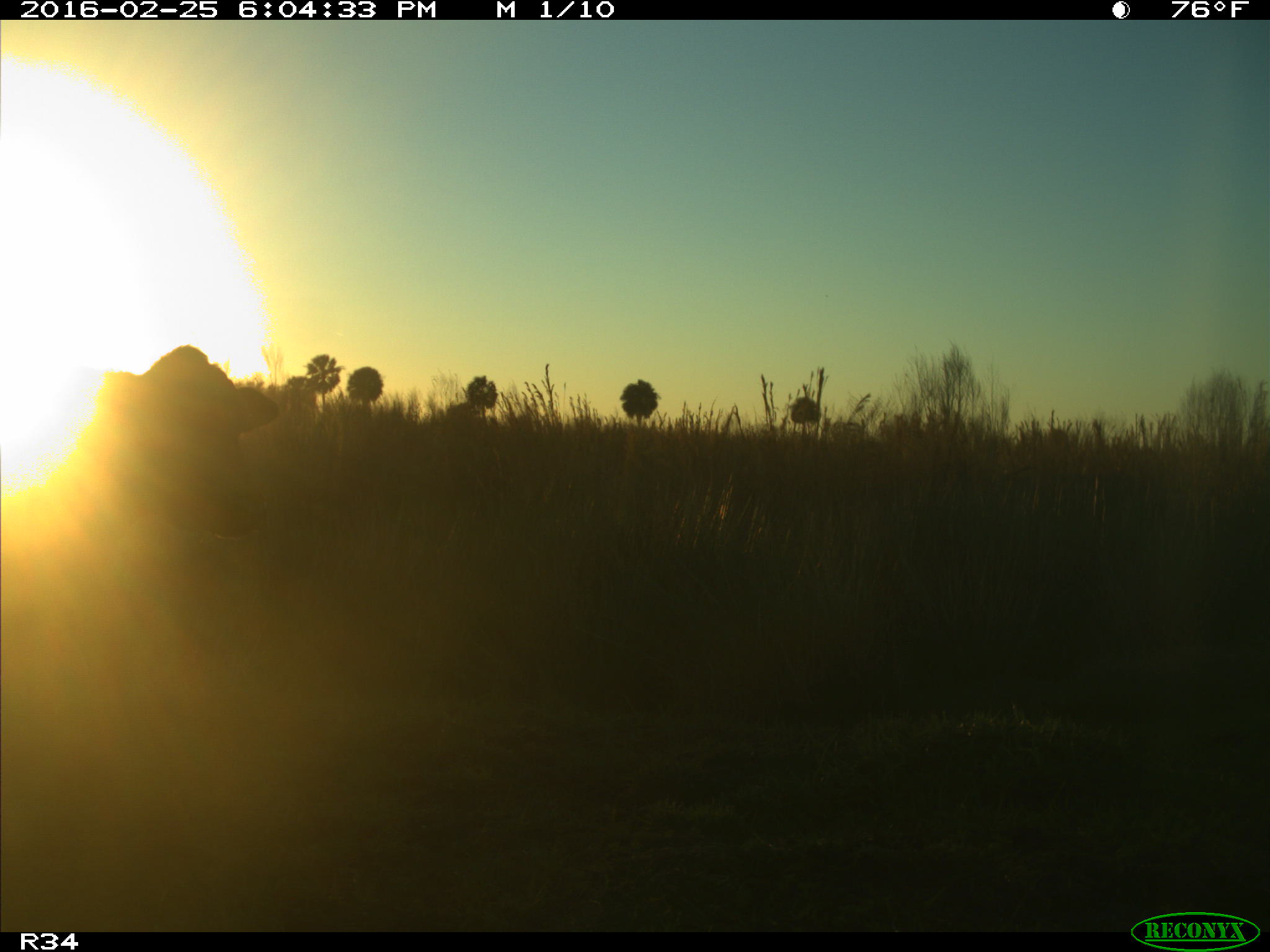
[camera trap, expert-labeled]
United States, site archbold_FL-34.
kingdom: Animalia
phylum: Chordata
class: Mammalia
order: Artiodactyla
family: Bovidae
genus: Bos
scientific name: Bos taurus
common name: domestic cow